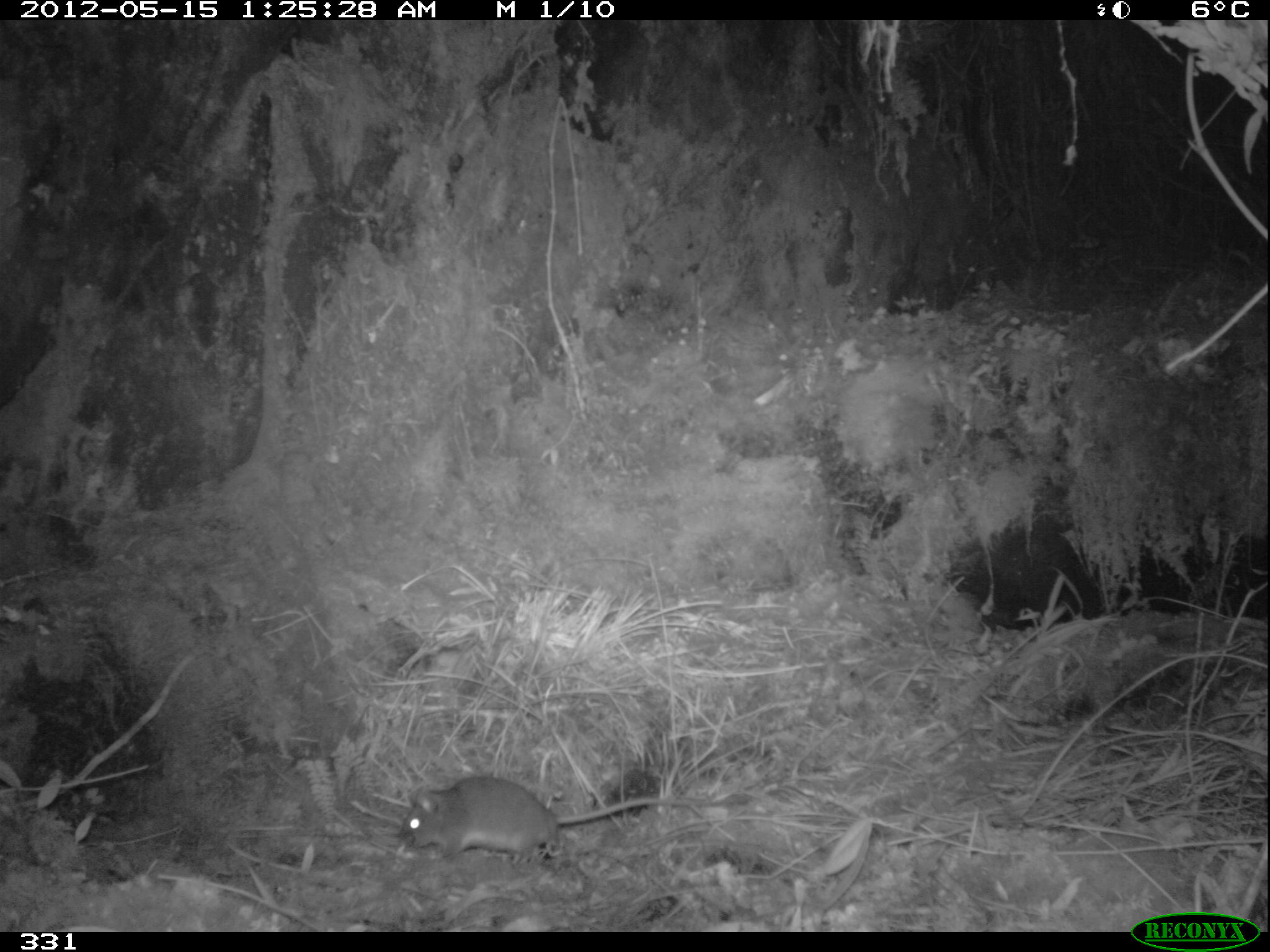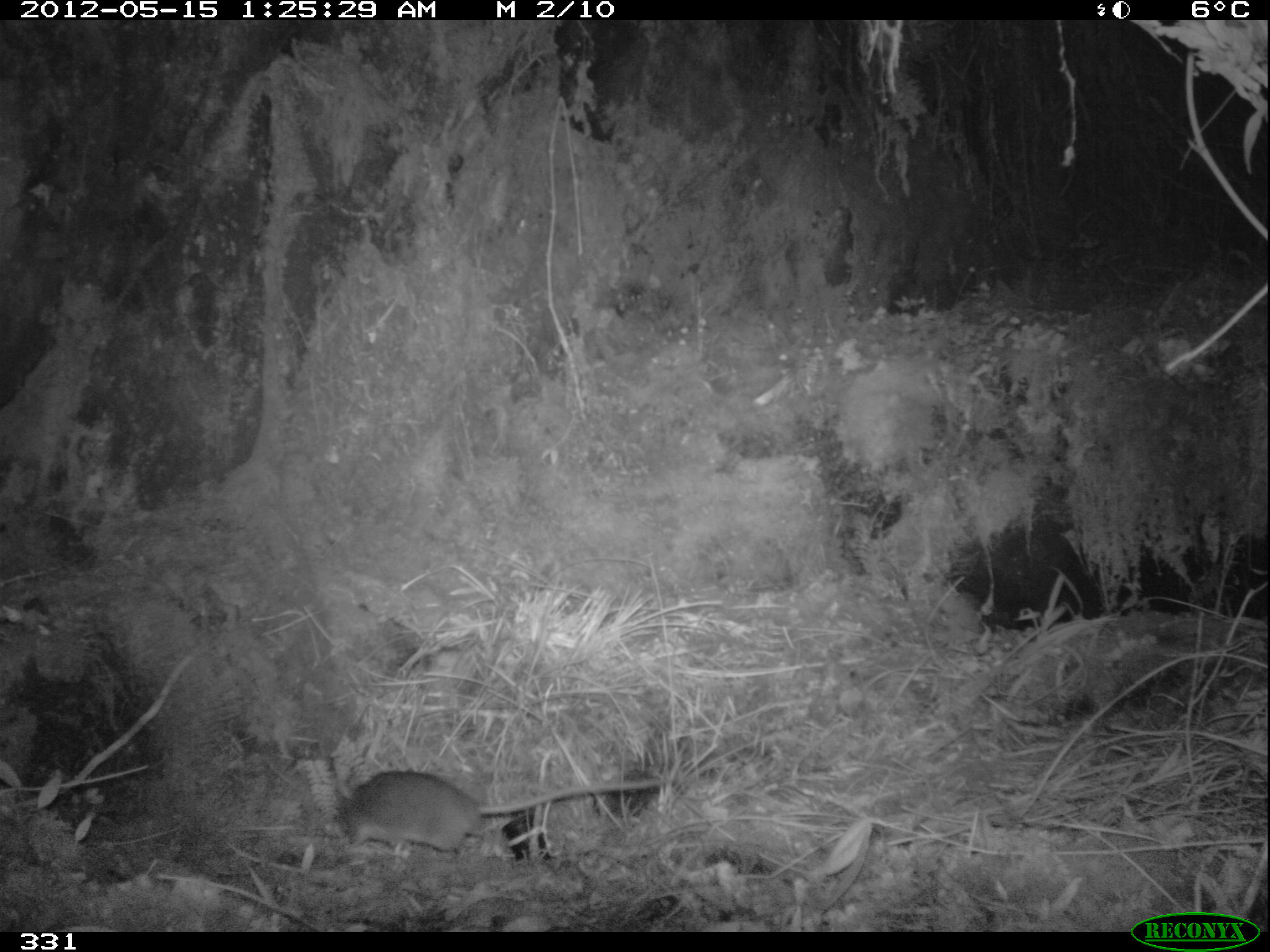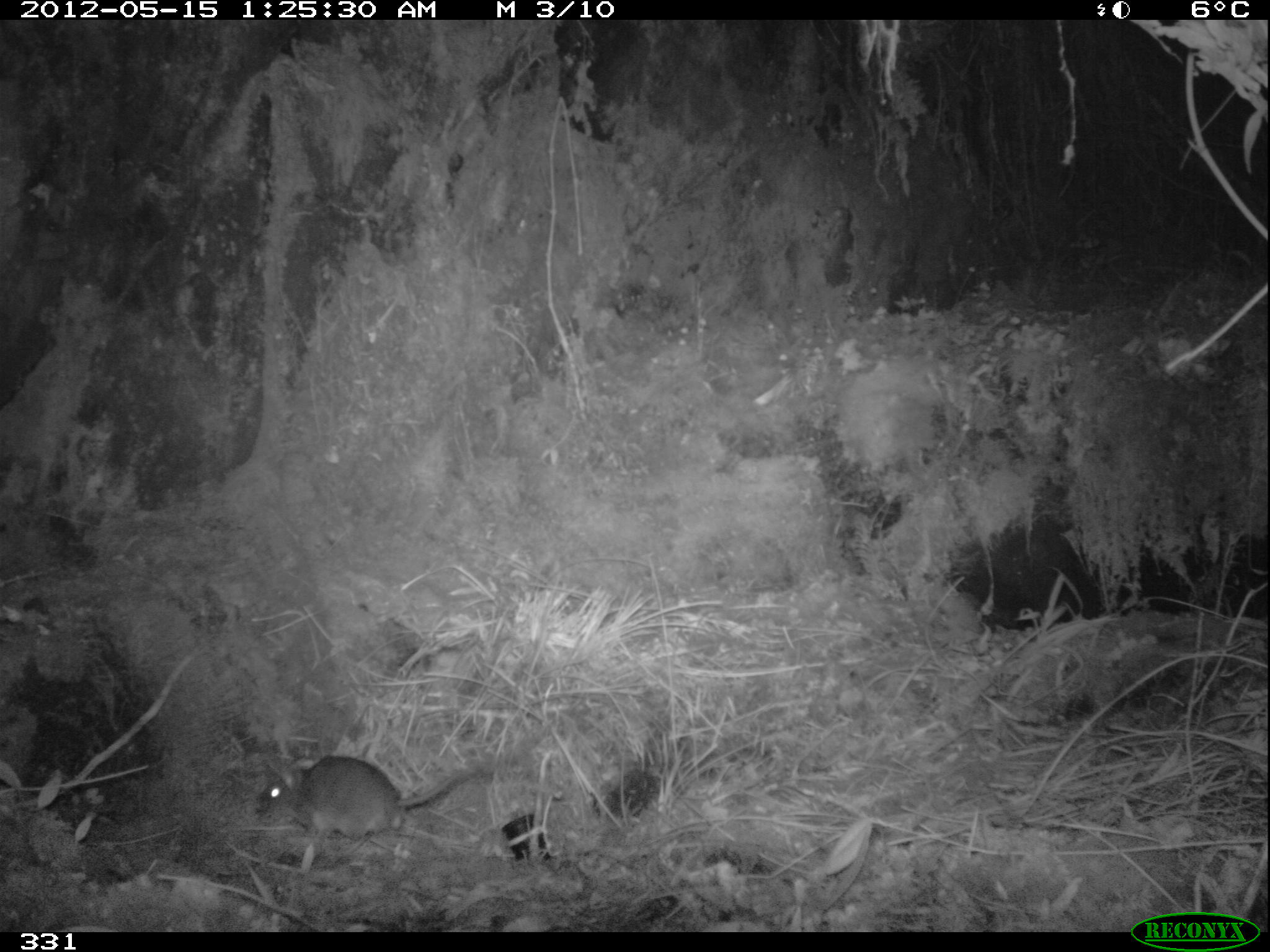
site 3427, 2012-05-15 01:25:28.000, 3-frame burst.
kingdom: Animalia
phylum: Chordata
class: Mammalia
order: Rodentia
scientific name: Rodentia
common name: rodents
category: unknown rodent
Unknown rodent (rodents) (Rodentia).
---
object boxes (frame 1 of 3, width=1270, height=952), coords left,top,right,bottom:
unknown rodent: 397,774,778,864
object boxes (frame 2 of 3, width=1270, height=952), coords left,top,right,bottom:
unknown rodent: 331,769,675,855